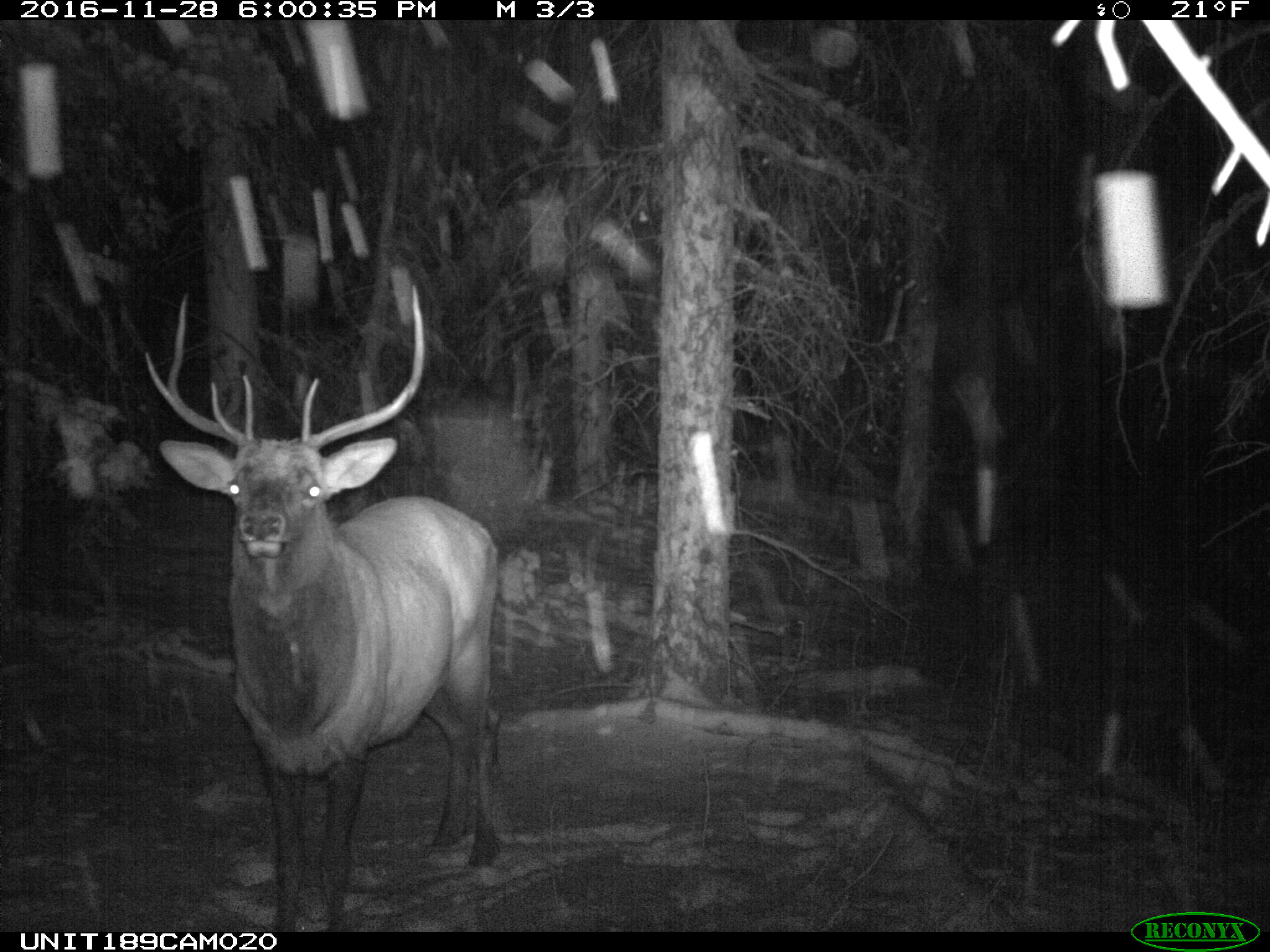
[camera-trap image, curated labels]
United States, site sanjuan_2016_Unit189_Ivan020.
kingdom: Animalia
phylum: Chordata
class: Mammalia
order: Artiodactyla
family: Cervidae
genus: Cervus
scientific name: Cervus elaphus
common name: red deer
Cervus elaphus (red deer).